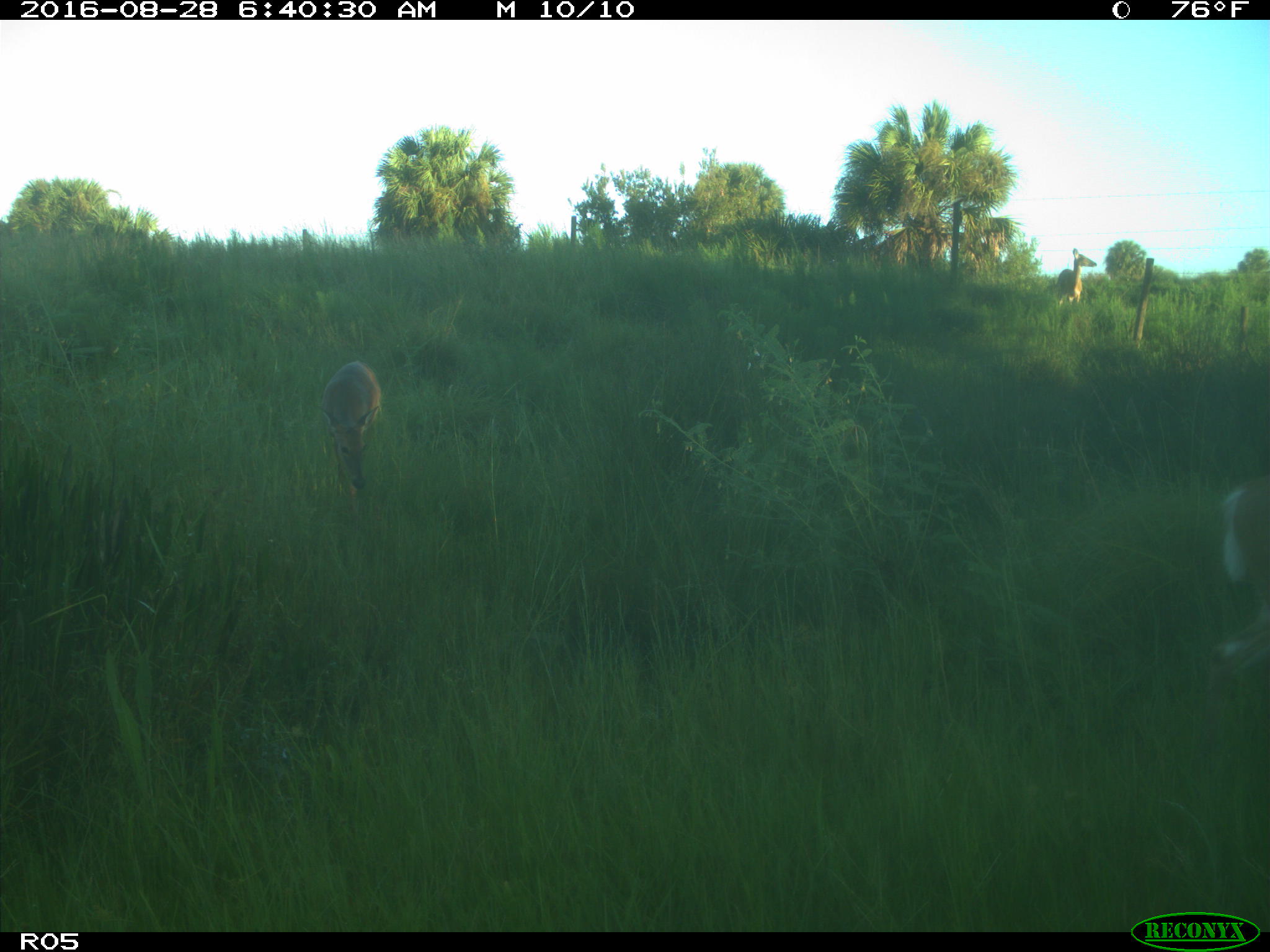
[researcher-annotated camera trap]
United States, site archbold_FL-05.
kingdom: Animalia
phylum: Chordata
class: Mammalia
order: Artiodactyla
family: Cervidae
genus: Odocoileus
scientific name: Odocoileus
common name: deer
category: unidentified deer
Unidentified deer (deer) (Odocoileus).